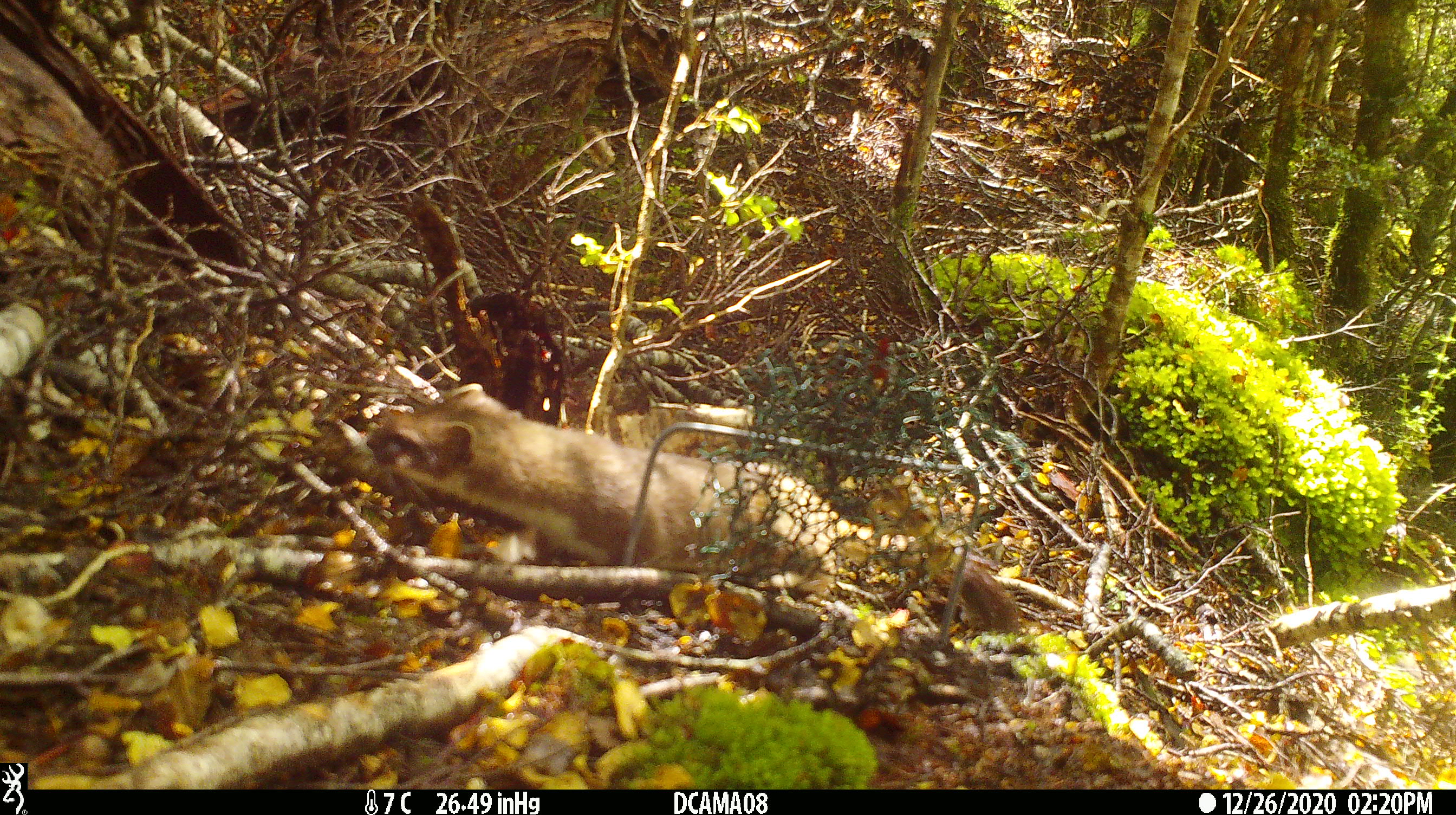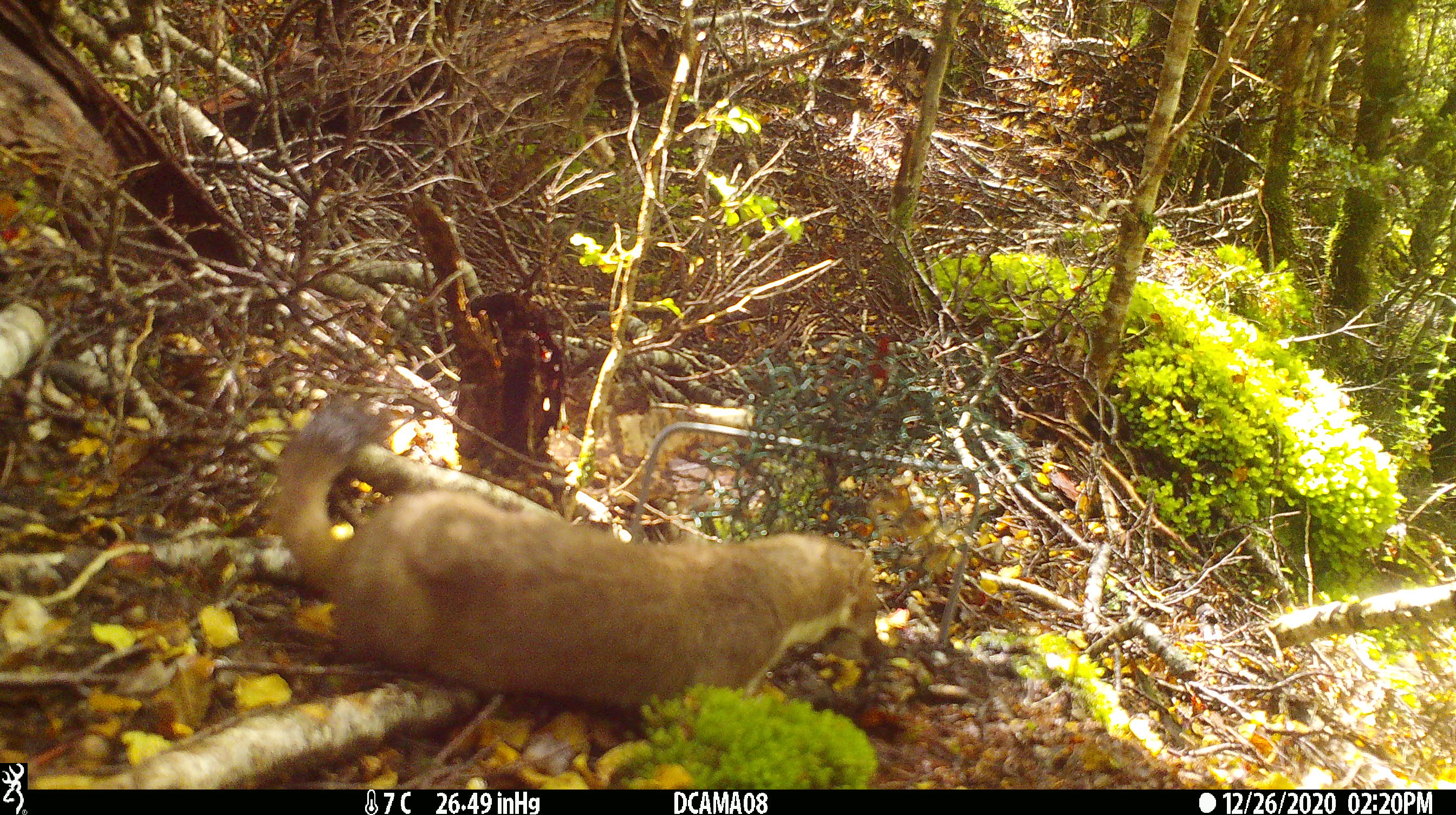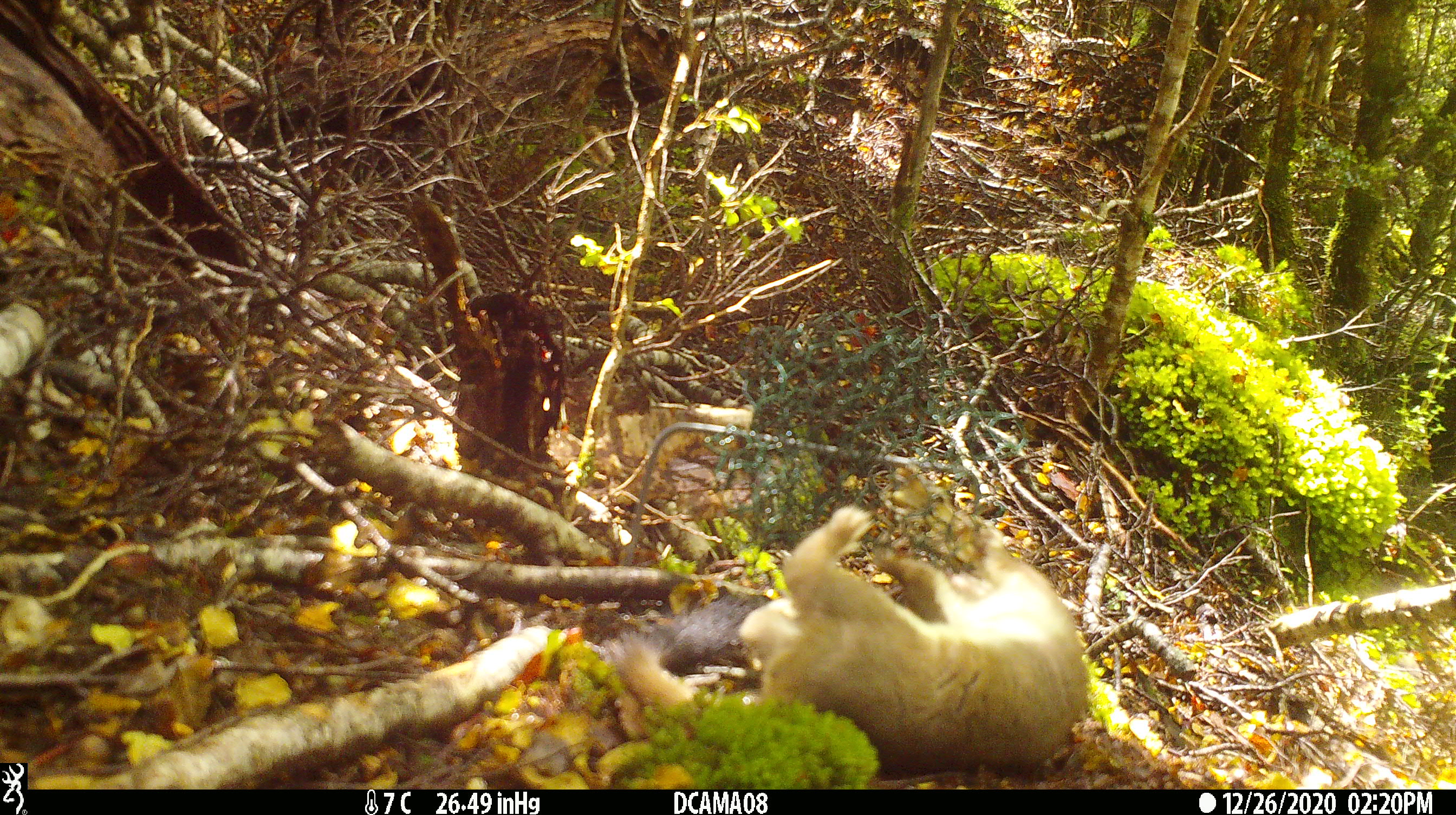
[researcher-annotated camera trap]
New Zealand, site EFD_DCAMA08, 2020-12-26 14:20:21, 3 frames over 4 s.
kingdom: Animalia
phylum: Chordata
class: Mammalia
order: Carnivora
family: Mustelidae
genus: Mustela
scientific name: Mustela erminea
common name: stoat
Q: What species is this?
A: Stoat (Mustela erminea).